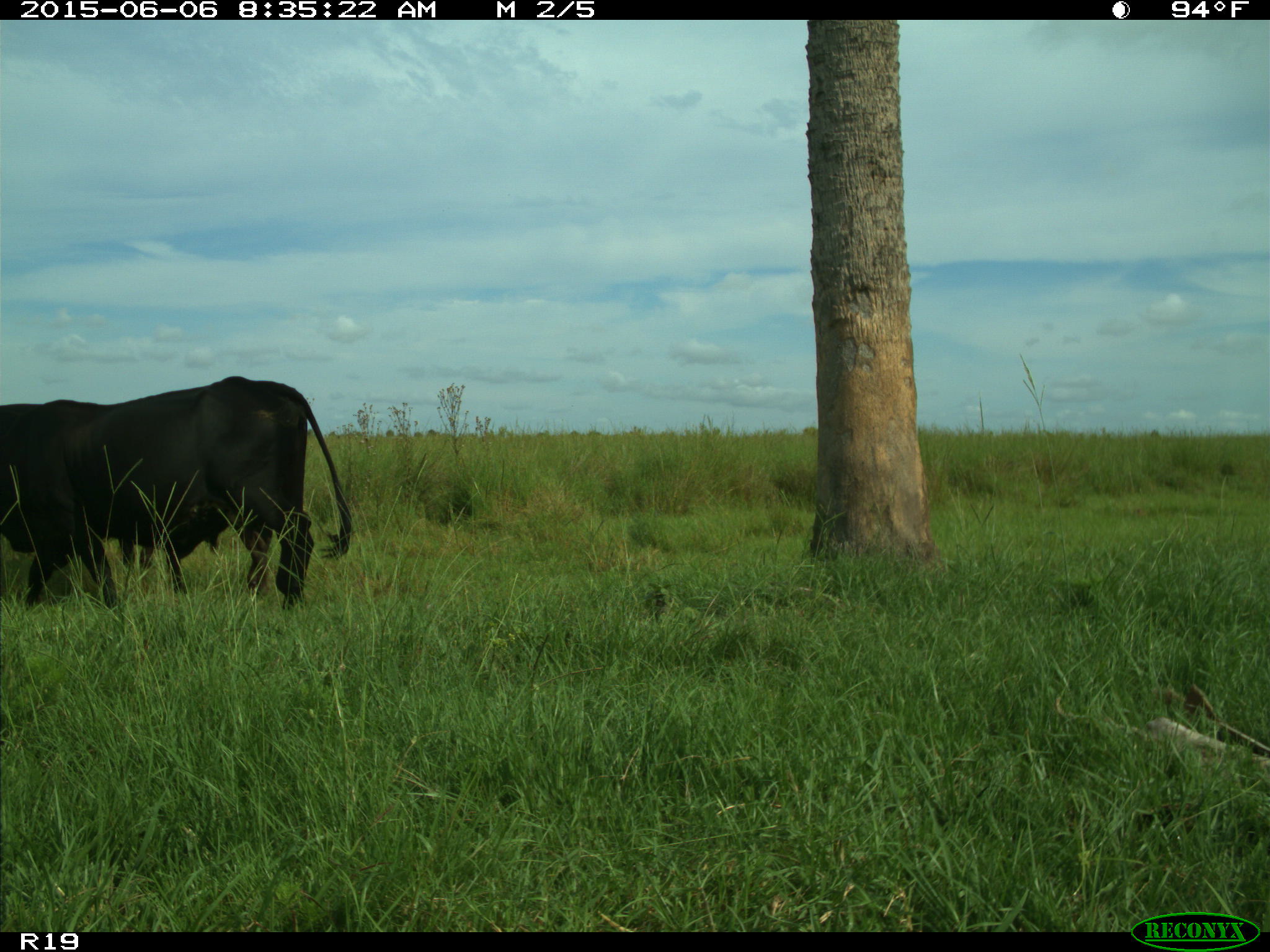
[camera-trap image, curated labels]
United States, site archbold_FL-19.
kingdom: Animalia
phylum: Chordata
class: Mammalia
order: Artiodactyla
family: Bovidae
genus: Bos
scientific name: Bos taurus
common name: domestic cow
Bos taurus (domestic cow).